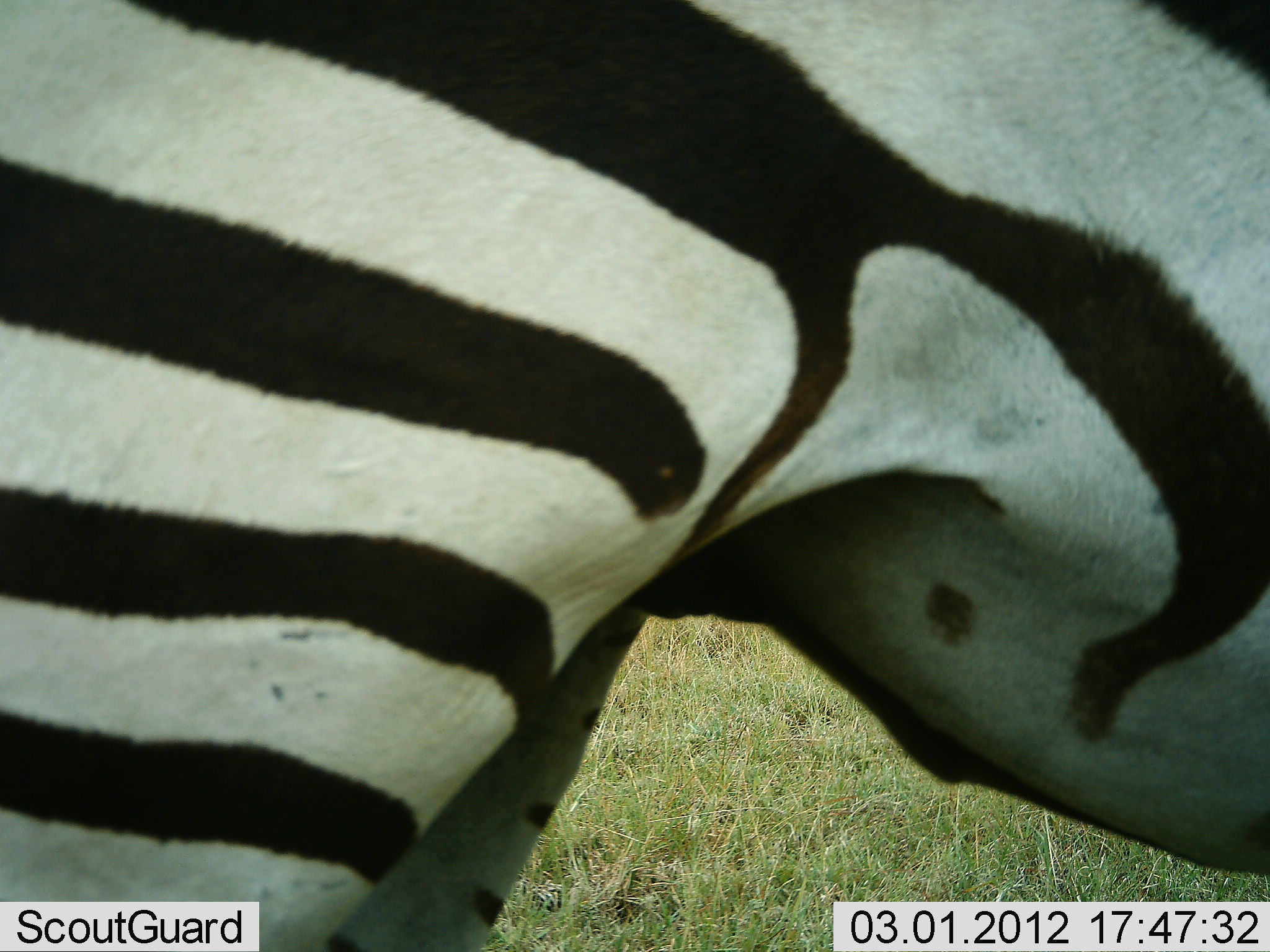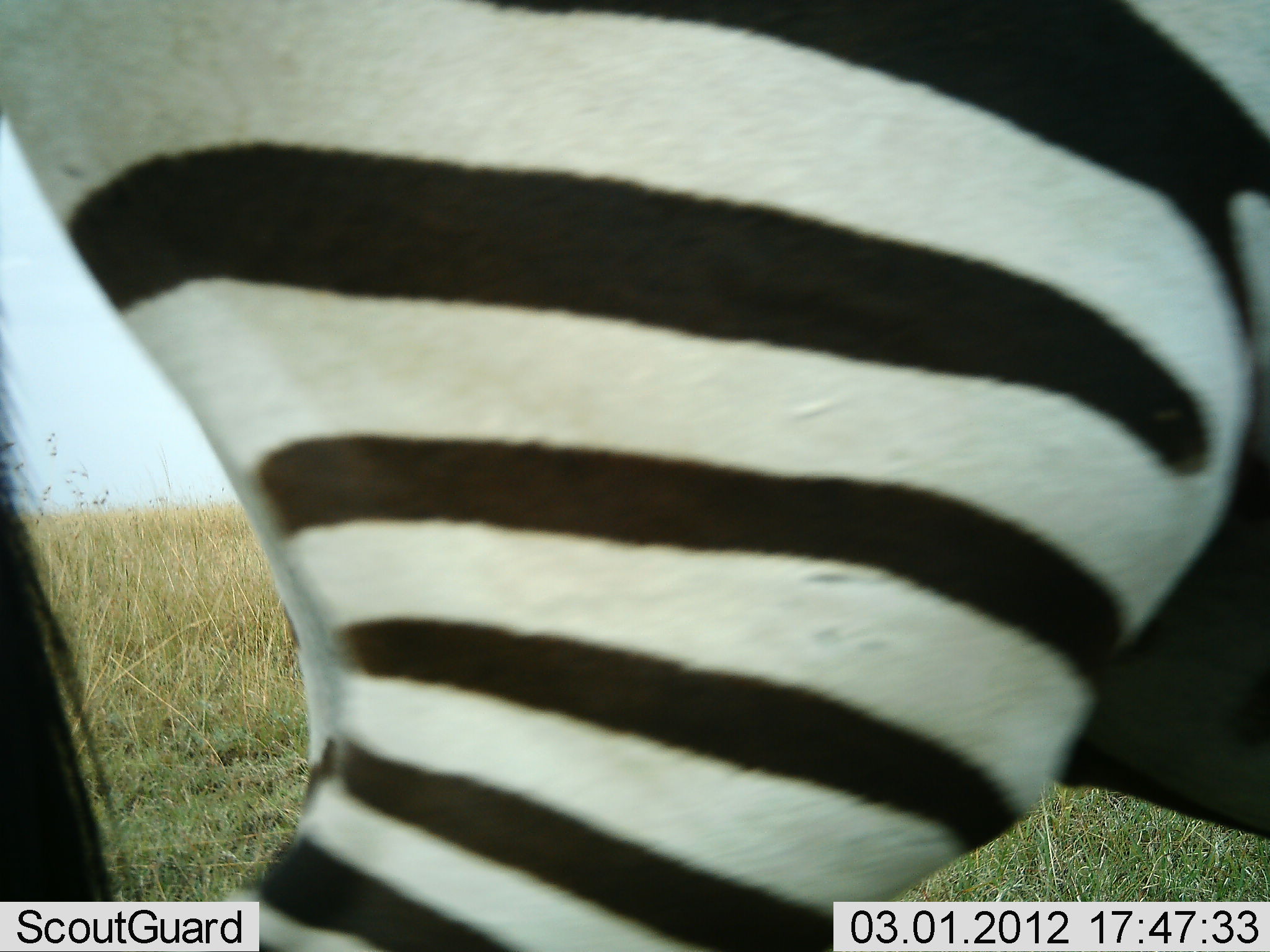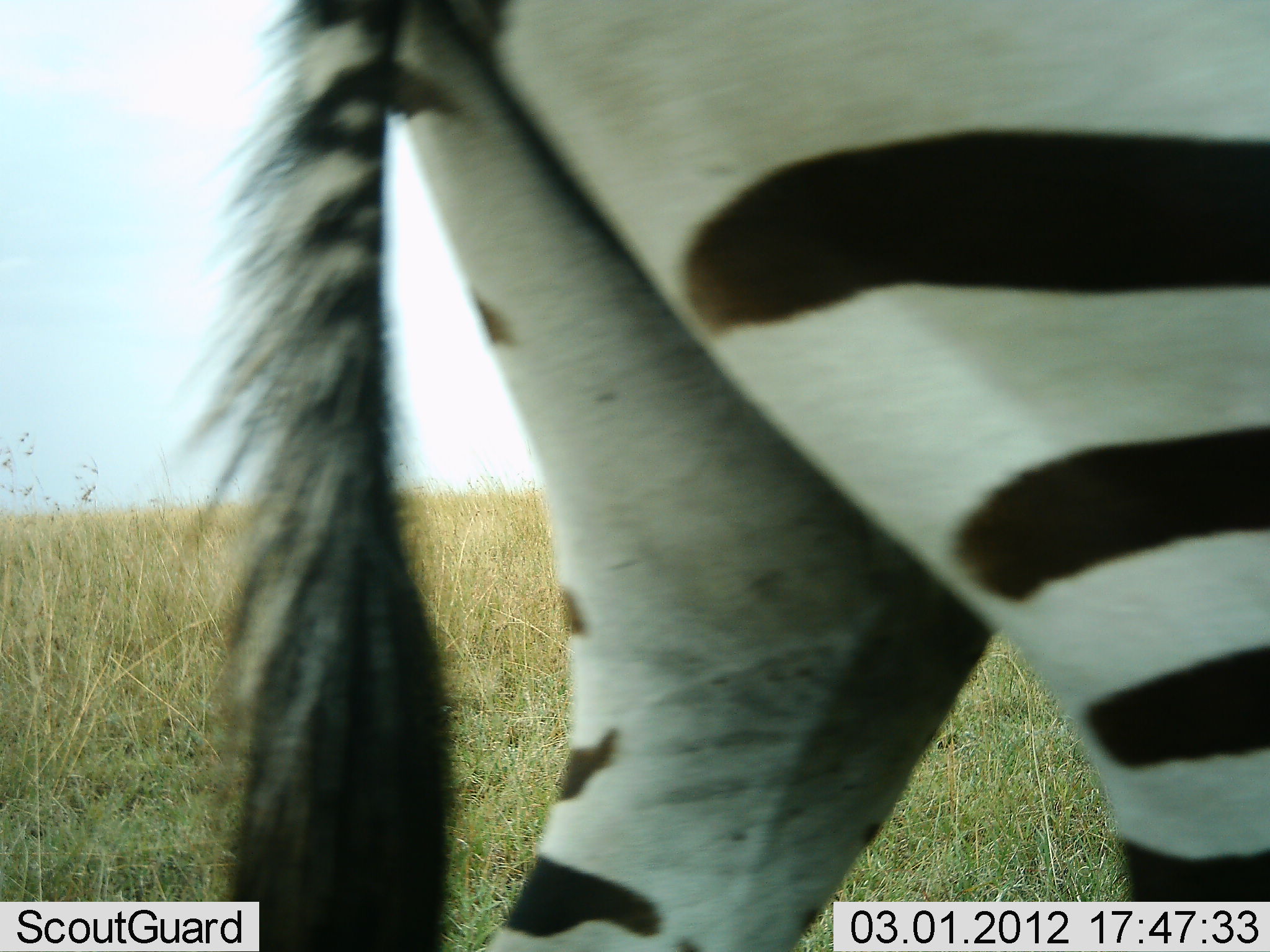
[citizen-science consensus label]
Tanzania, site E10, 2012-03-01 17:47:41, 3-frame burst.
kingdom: Animalia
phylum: Chordata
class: Mammalia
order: Perissodactyla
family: Equidae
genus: Equus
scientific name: Equus quagga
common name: plains zebra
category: zebra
Zebra (plains zebra) (Equus quagga), count 1. Behavior (volunteer vote fractions): standing 21%, resting 0%, moving 89%, interacting 0%. Young present (vote fraction): 0%. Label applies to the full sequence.